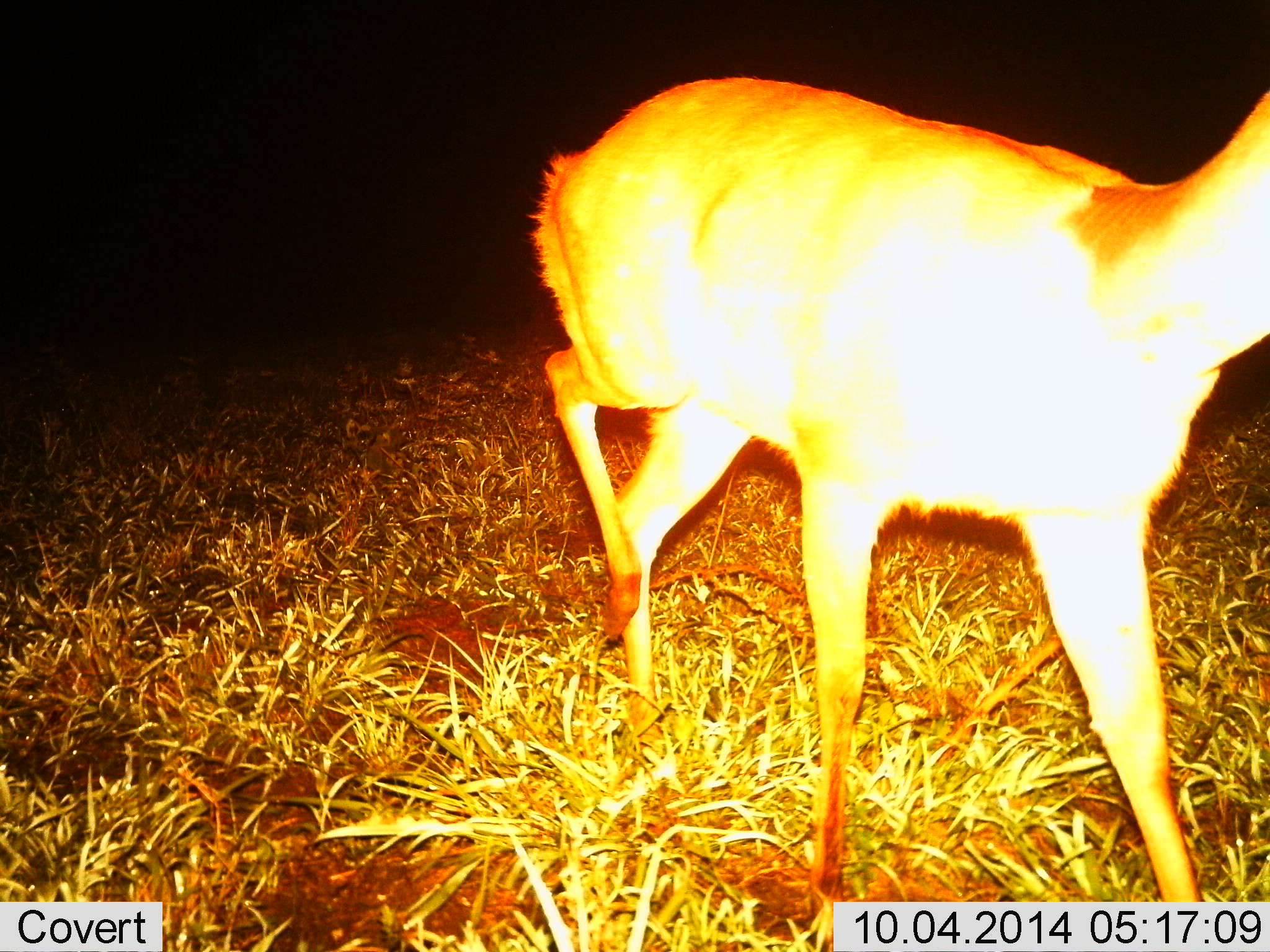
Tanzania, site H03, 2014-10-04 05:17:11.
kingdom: Animalia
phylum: Chordata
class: Mammalia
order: Artiodactyla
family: Bovidae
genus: Redunca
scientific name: Redunca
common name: reedbuck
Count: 1.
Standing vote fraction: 0%.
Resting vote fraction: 0%.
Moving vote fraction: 100%.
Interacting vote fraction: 0%.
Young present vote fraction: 0%.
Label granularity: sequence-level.